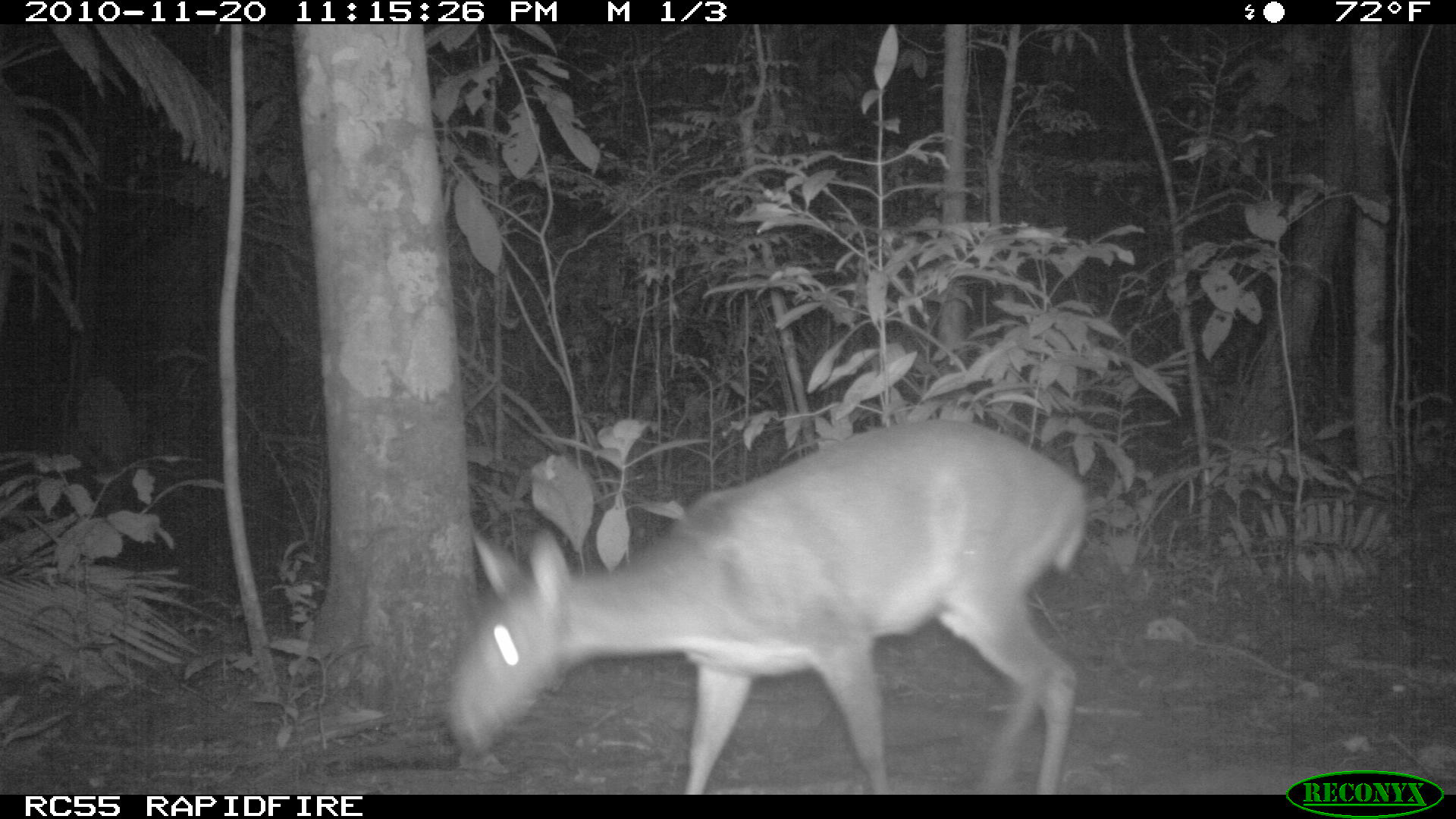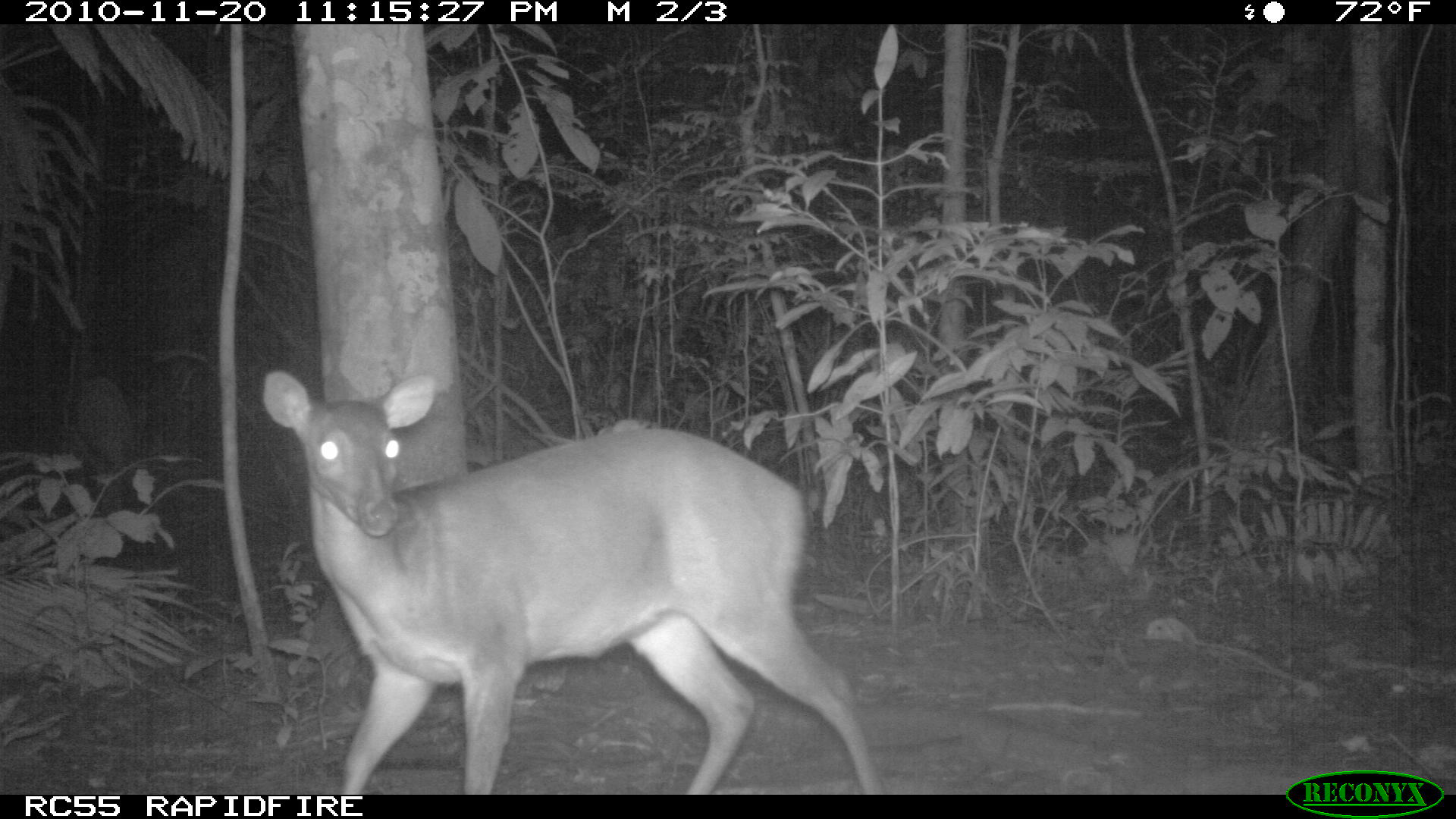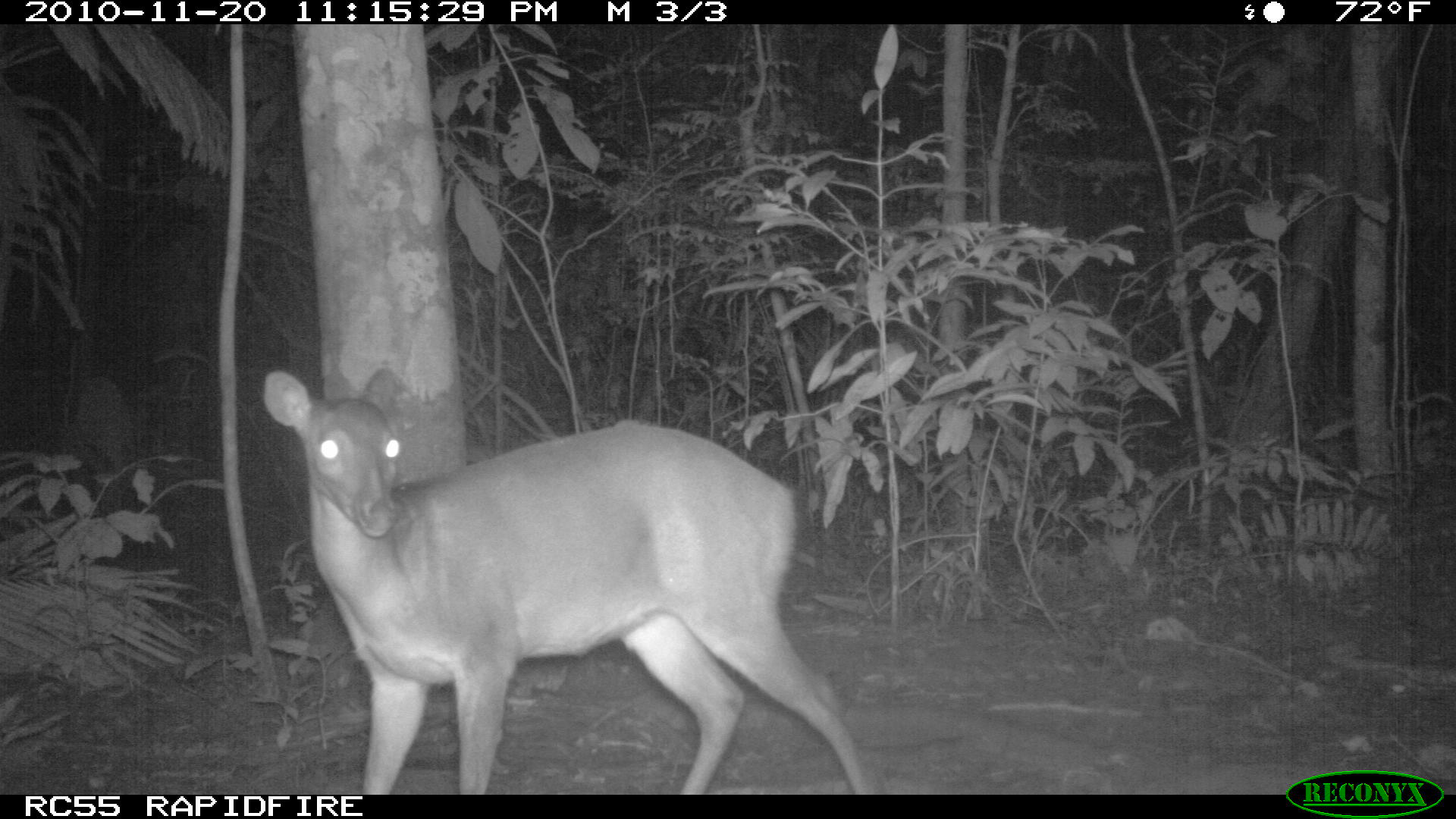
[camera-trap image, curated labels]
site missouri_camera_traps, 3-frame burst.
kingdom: Animalia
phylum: Chordata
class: Mammalia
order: Artiodactyla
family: Cervidae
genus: Odocoileus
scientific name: Odocoileus virginianus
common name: white-tailed deer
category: white tailed deer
White tailed deer (white-tailed deer) (Odocoileus virginianus). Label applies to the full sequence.